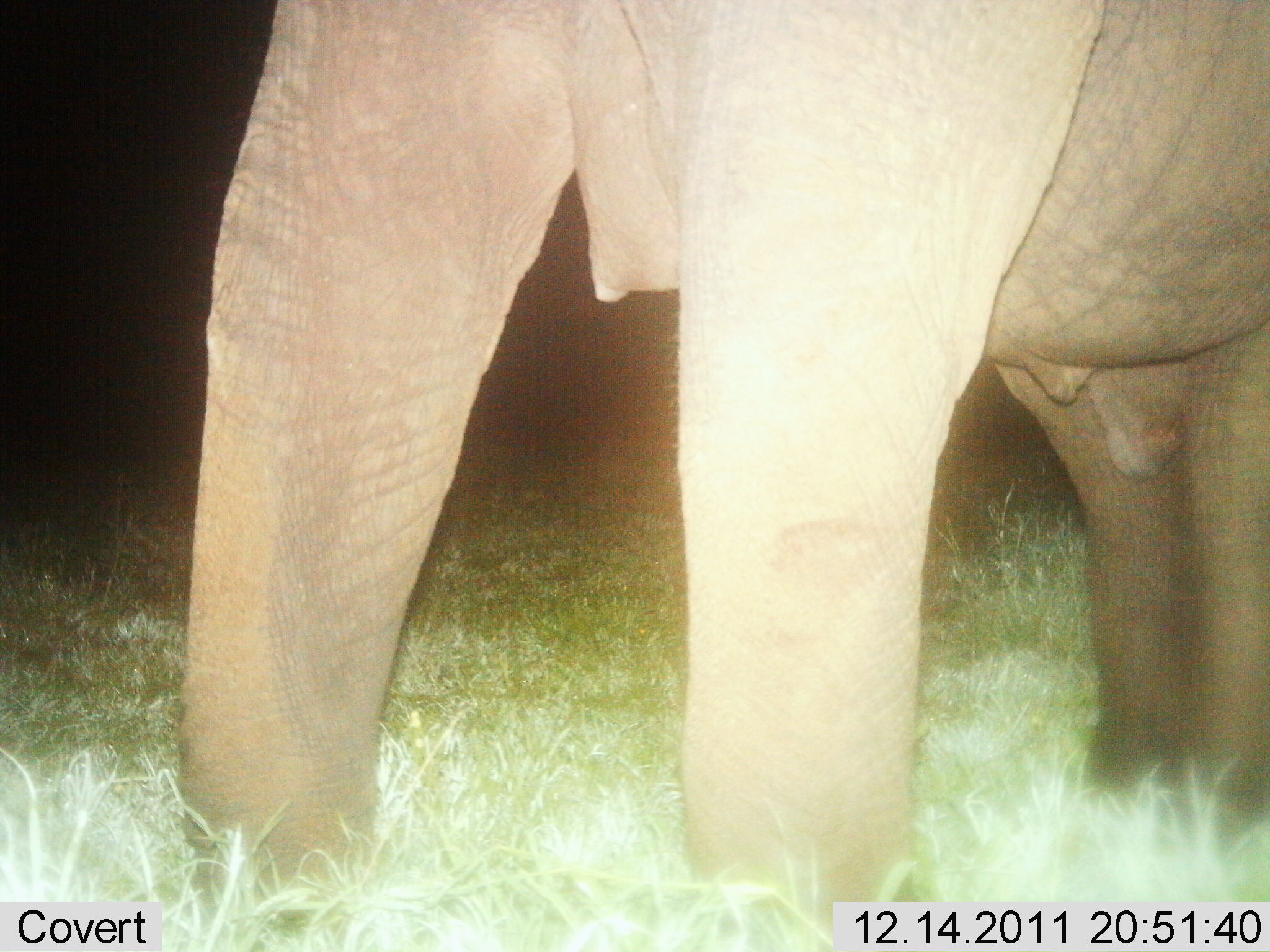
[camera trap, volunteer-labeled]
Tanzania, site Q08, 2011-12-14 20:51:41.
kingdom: Animalia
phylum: Chordata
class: Mammalia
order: Proboscidea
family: Elephantidae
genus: Loxodonta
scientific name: Loxodonta africana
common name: african bush elephant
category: elephant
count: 1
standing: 100%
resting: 0%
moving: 0%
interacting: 7%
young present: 0%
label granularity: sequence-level